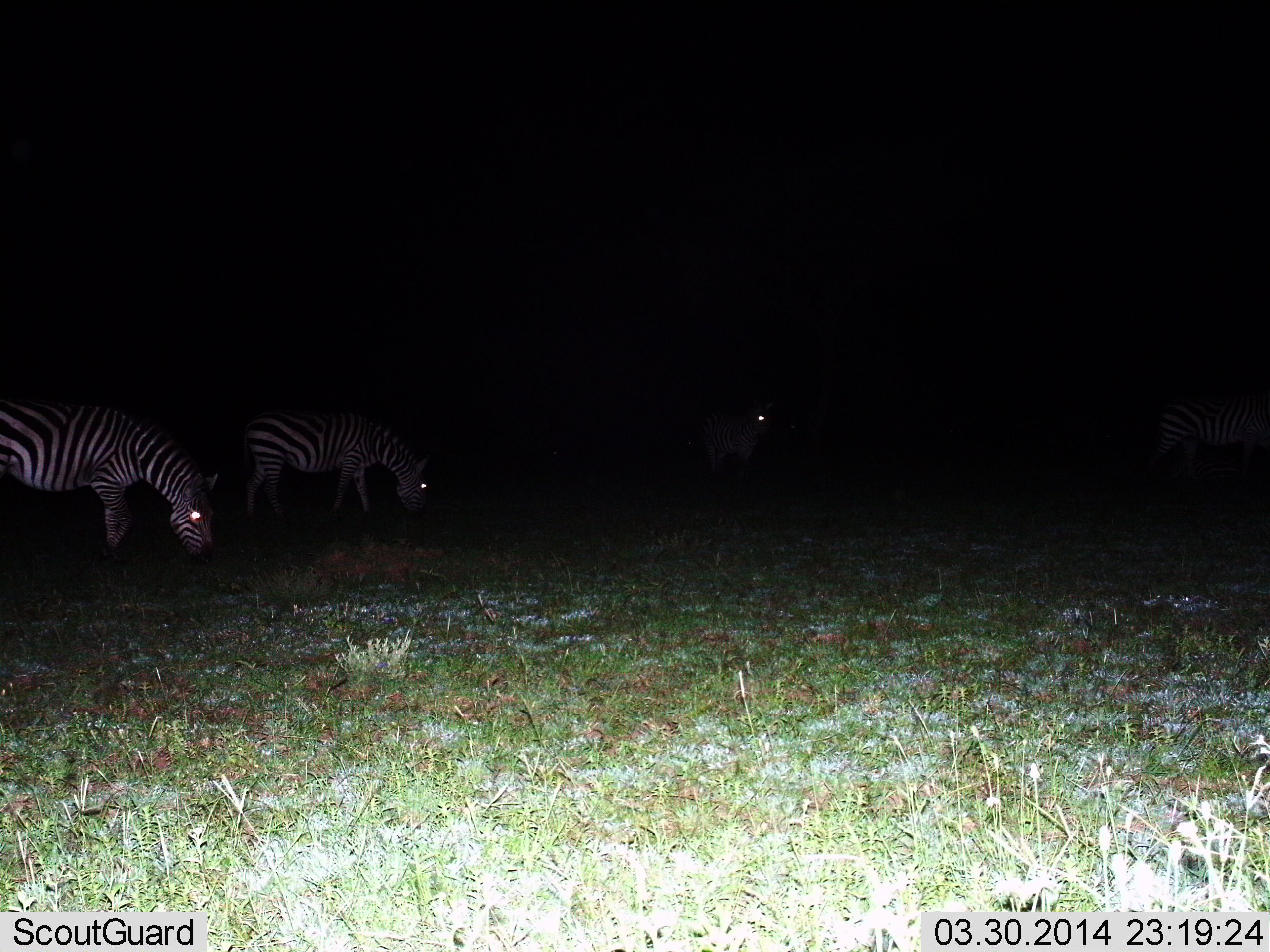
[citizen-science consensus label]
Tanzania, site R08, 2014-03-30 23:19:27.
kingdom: Animalia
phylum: Chordata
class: Mammalia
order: Perissodactyla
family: Equidae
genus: Equus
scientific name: Equus quagga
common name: plains zebra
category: zebra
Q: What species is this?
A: Zebra (plains zebra) (Equus quagga).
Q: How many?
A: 4.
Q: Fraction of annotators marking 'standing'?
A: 30%.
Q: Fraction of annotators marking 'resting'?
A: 0%.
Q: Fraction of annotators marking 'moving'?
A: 10%.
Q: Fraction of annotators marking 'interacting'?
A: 0%.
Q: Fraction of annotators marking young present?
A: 0%.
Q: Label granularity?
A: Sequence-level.